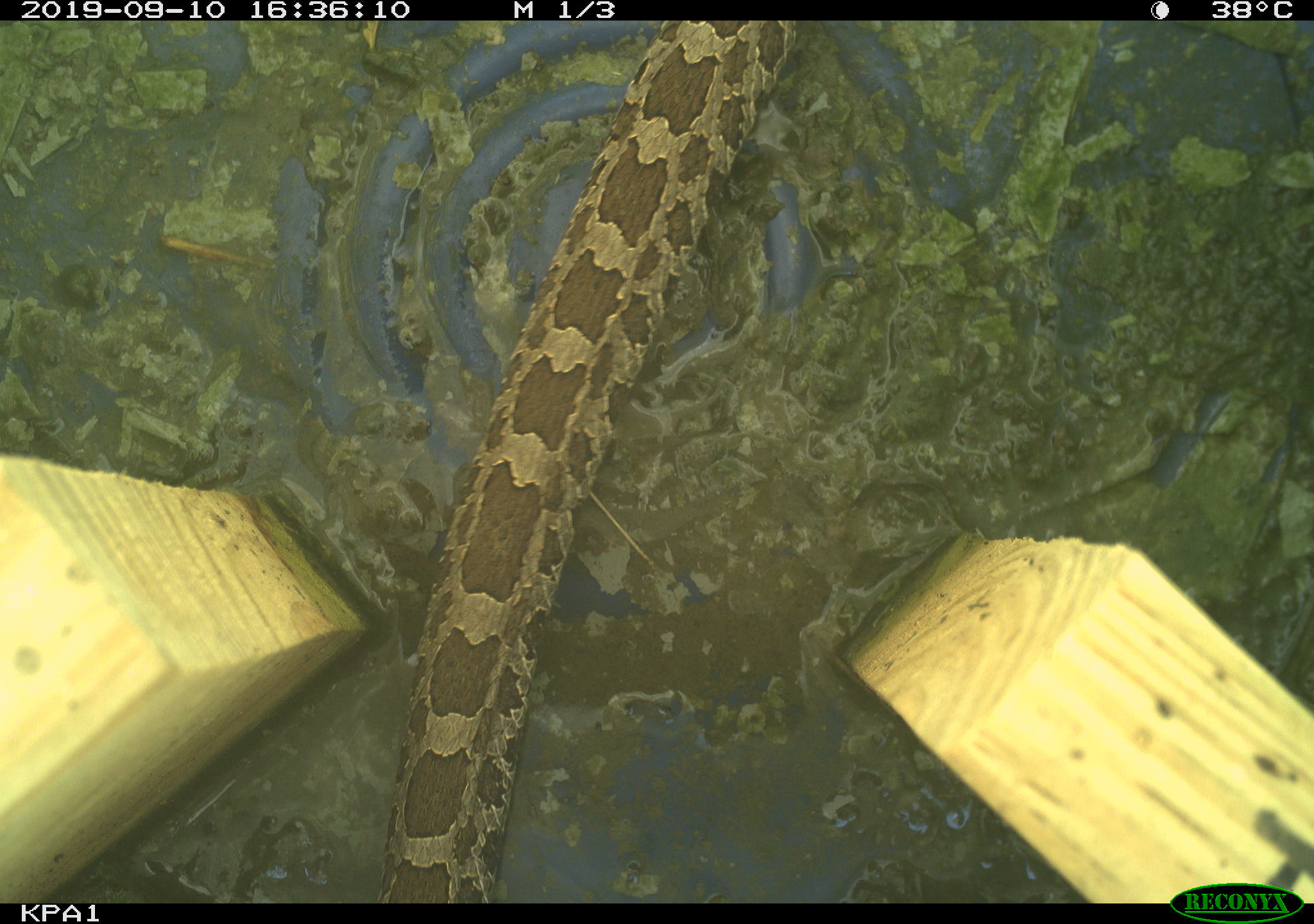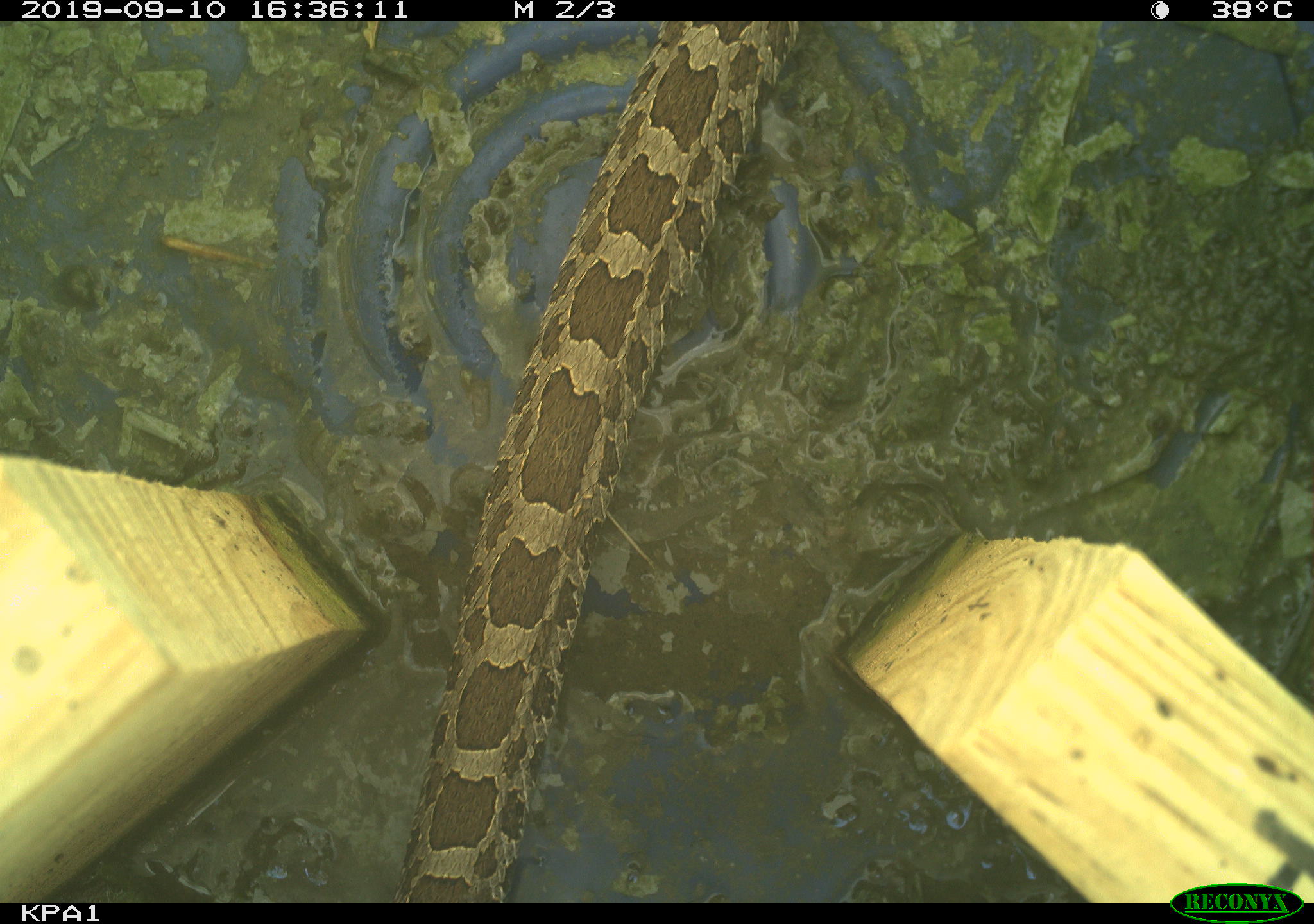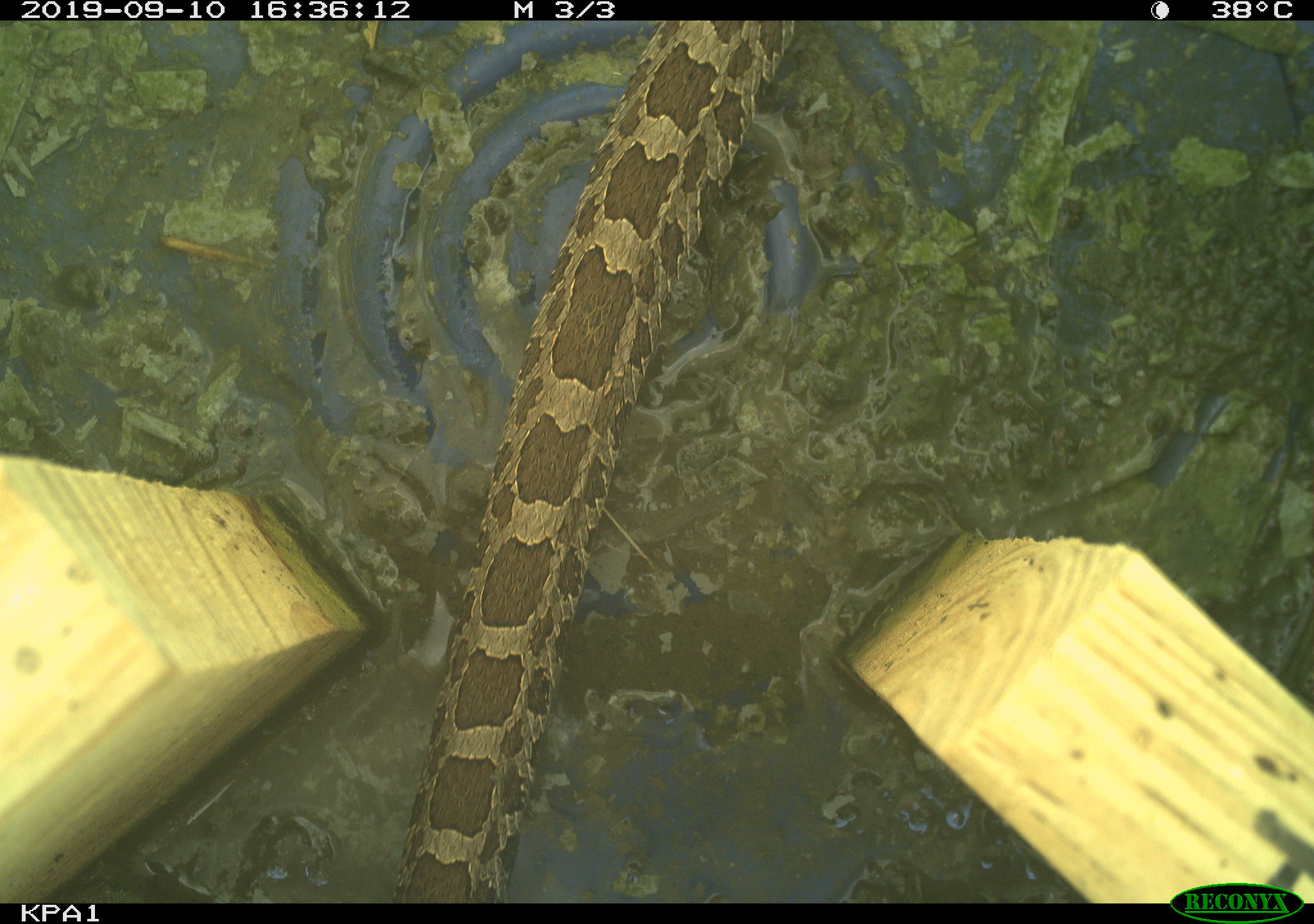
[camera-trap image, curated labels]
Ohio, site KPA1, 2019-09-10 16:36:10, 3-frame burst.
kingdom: Animalia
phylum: Chordata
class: Reptilia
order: Squamata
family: Viperidae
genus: Sistrurus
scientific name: Sistrurus catenatus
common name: eastern massasauga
Eastern massasauga (Sistrurus catenatus).